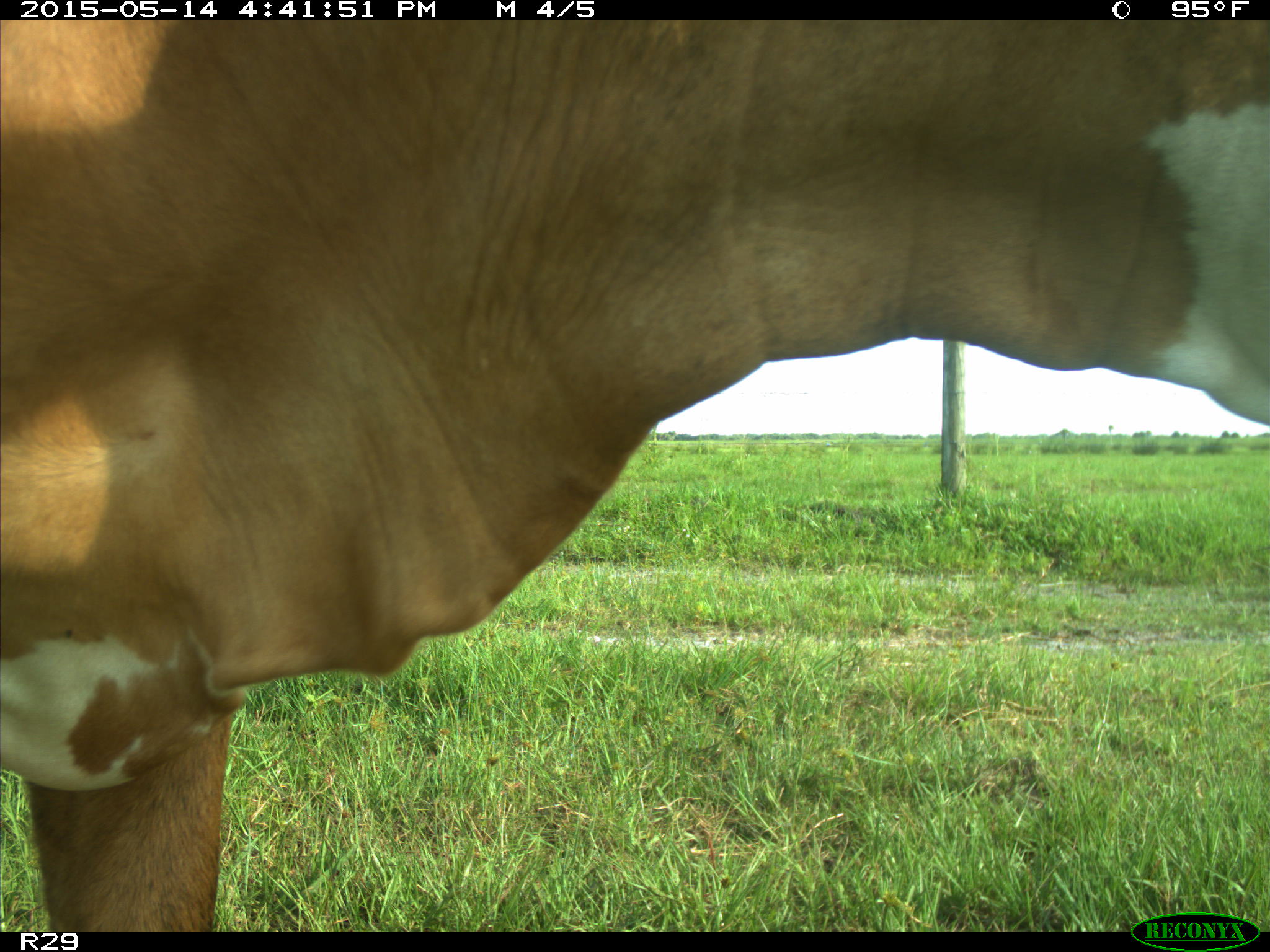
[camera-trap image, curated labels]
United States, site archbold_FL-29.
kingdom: Animalia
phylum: Chordata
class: Mammalia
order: Artiodactyla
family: Bovidae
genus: Bos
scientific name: Bos taurus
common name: domestic cow